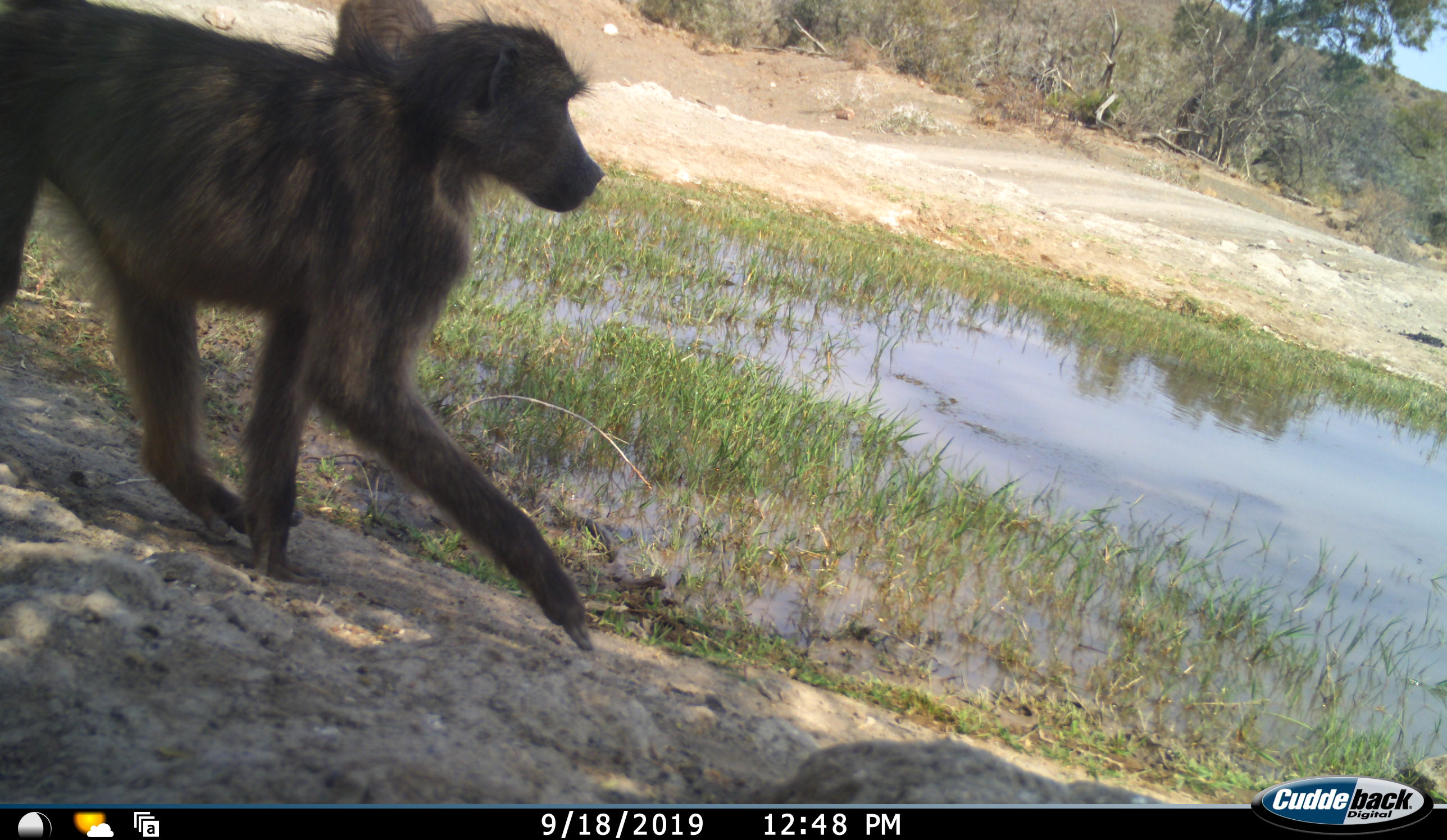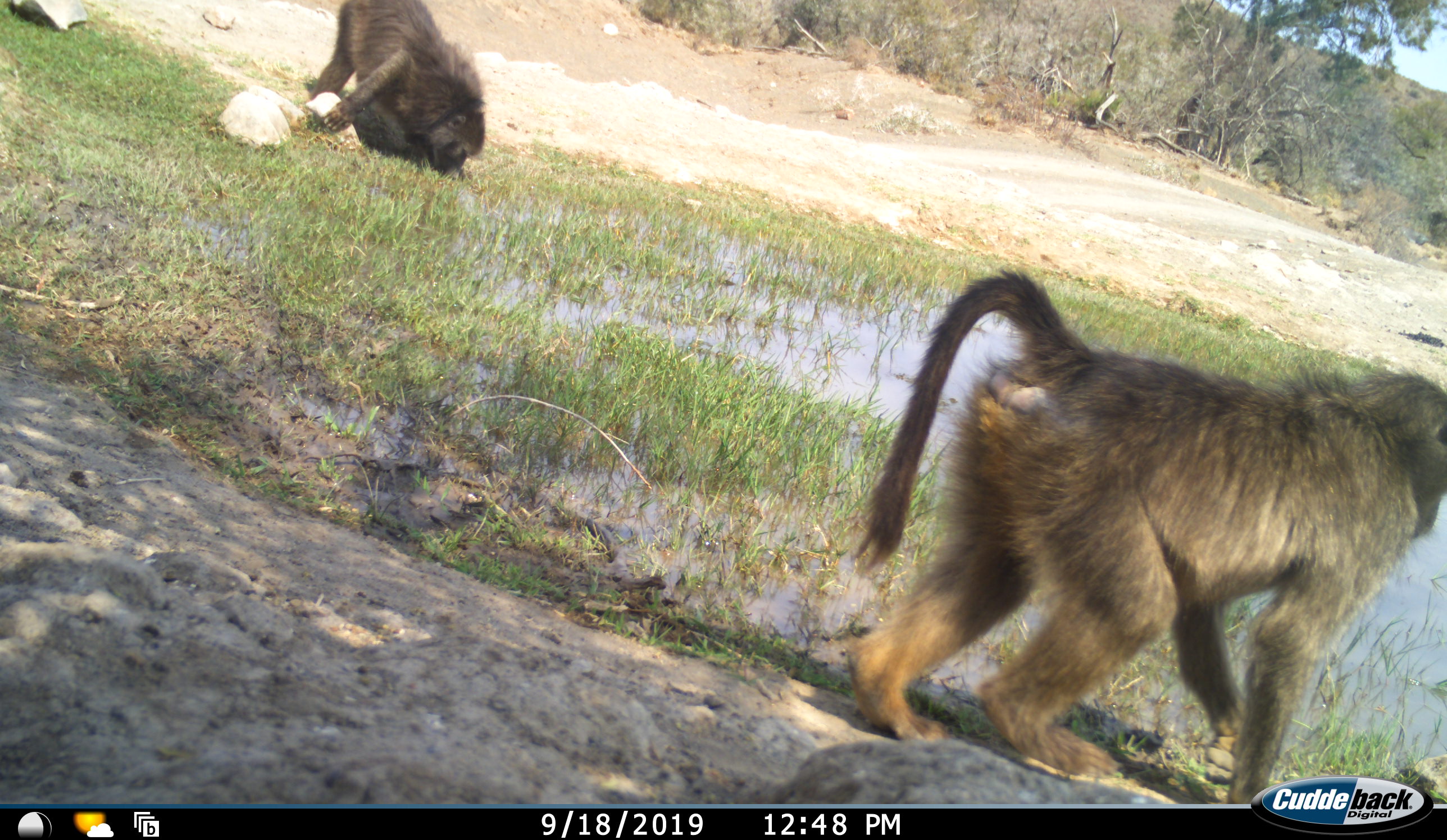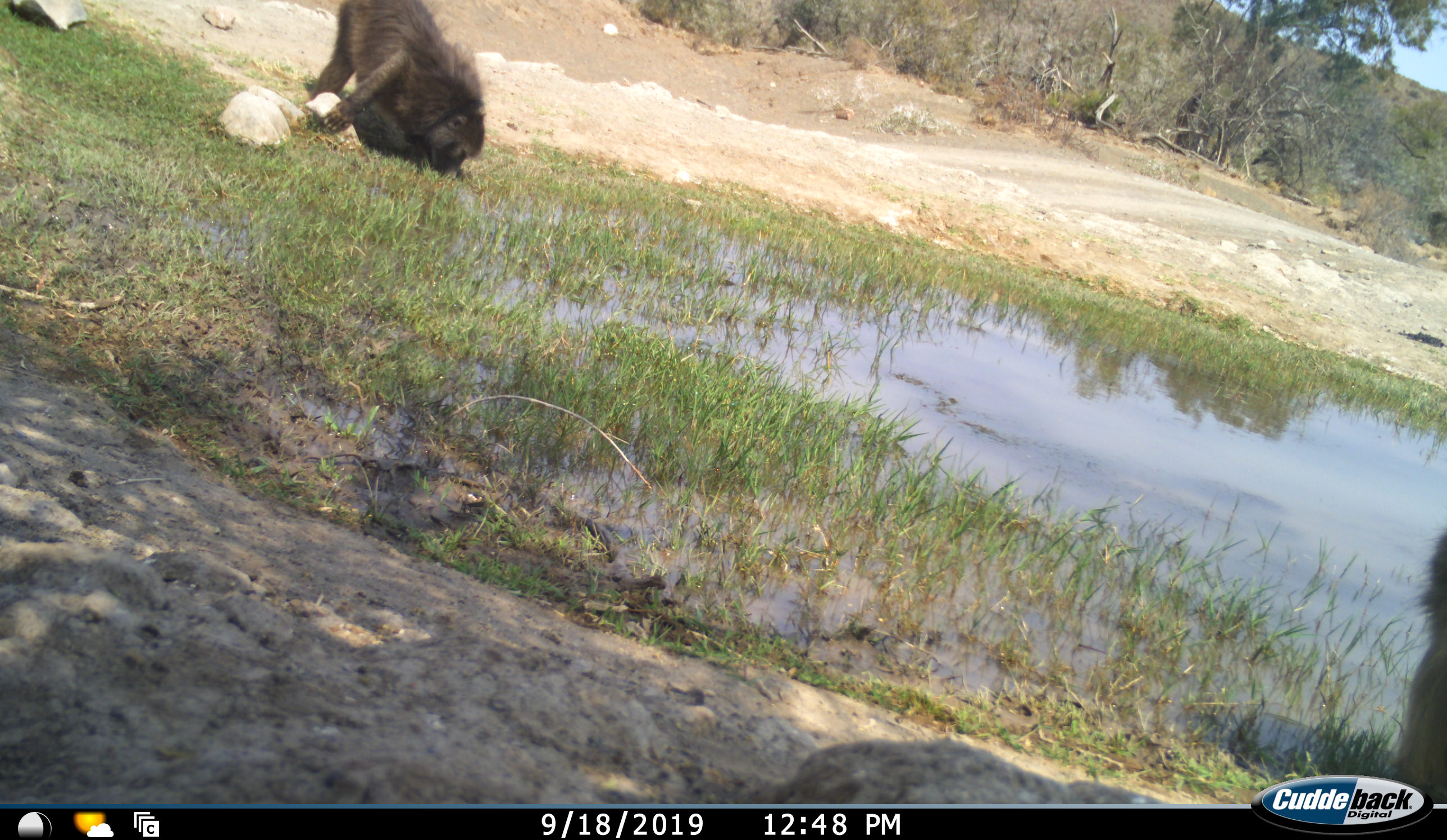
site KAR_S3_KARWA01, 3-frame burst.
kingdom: Animalia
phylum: Chordata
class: Mammalia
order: Primates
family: Cercopithecidae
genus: Papio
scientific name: Papio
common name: baboon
Baboon (Papio), count 2. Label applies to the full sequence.